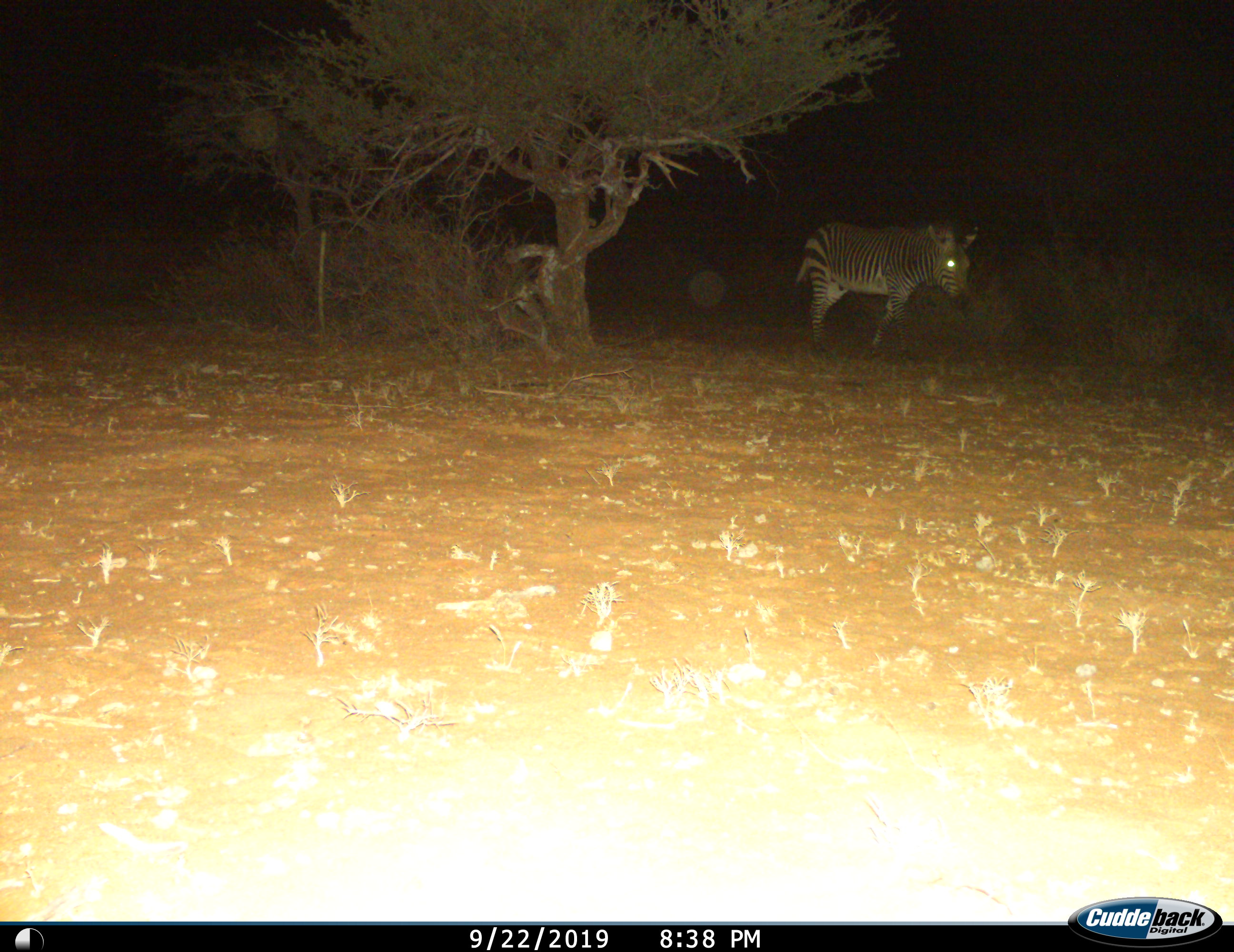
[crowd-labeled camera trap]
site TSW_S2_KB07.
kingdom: Animalia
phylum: Chordata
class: Mammalia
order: Perissodactyla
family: Equidae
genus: Equus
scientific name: Equus zebra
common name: mountain zebra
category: zebramountain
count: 1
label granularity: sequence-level